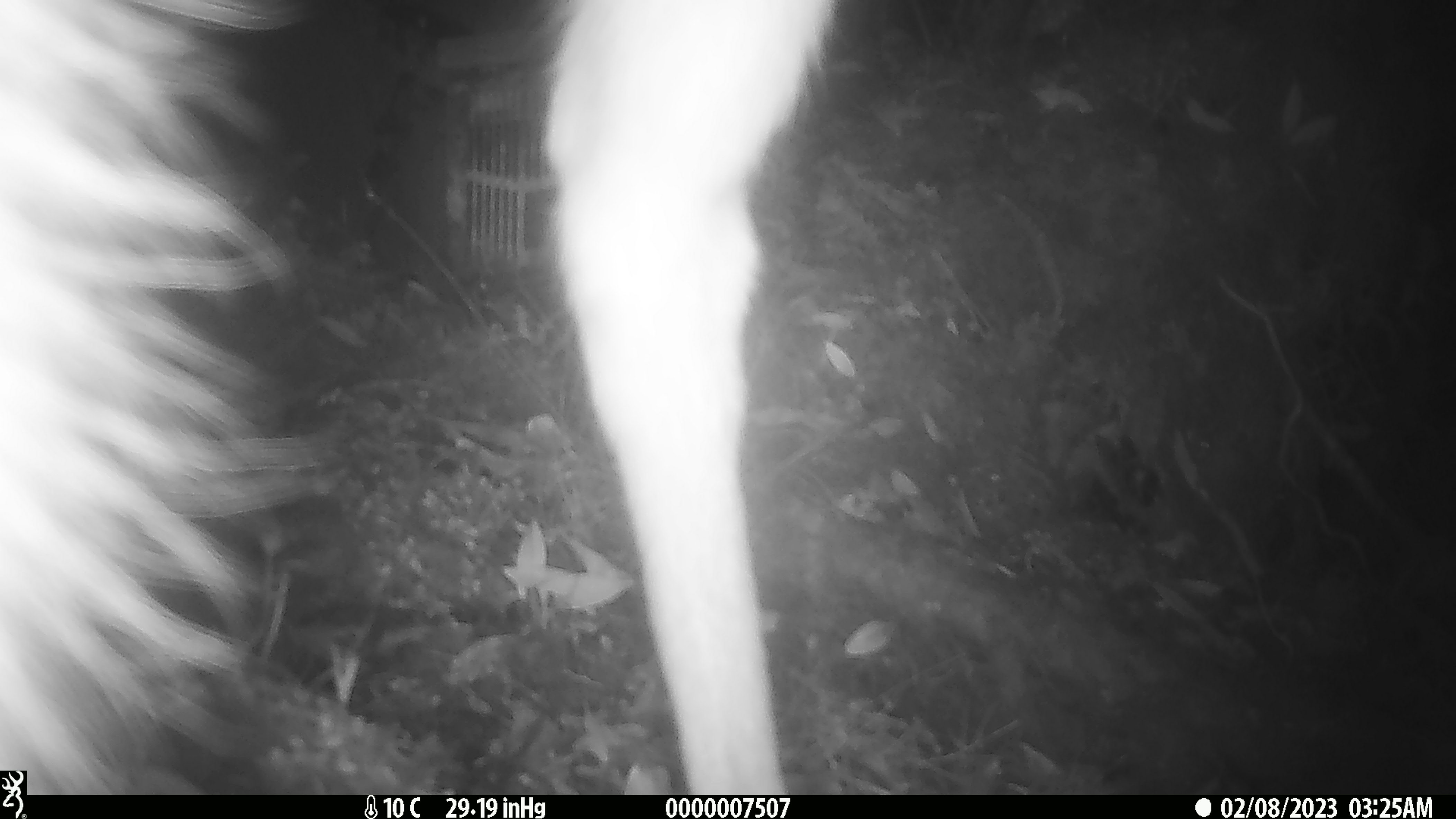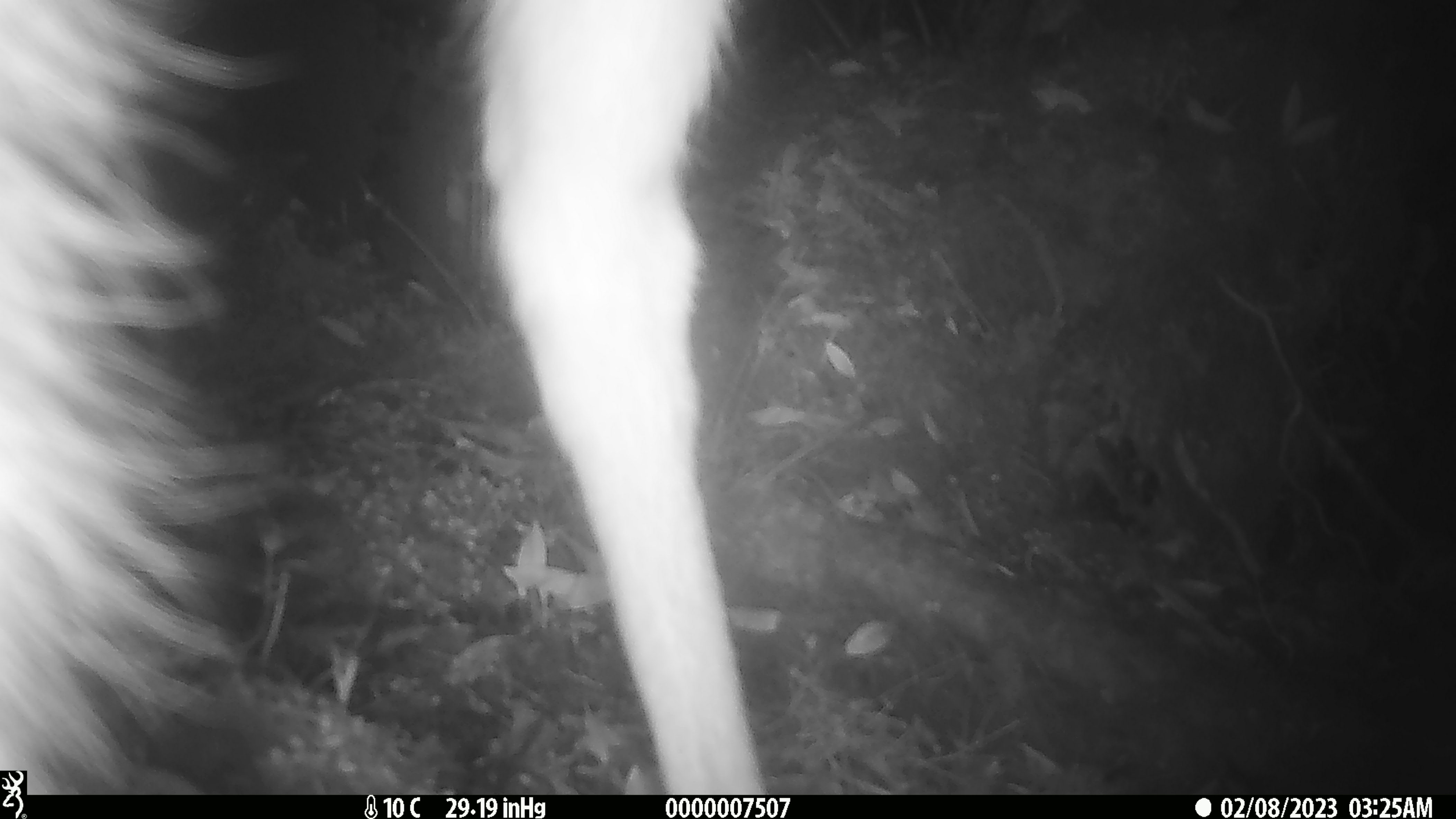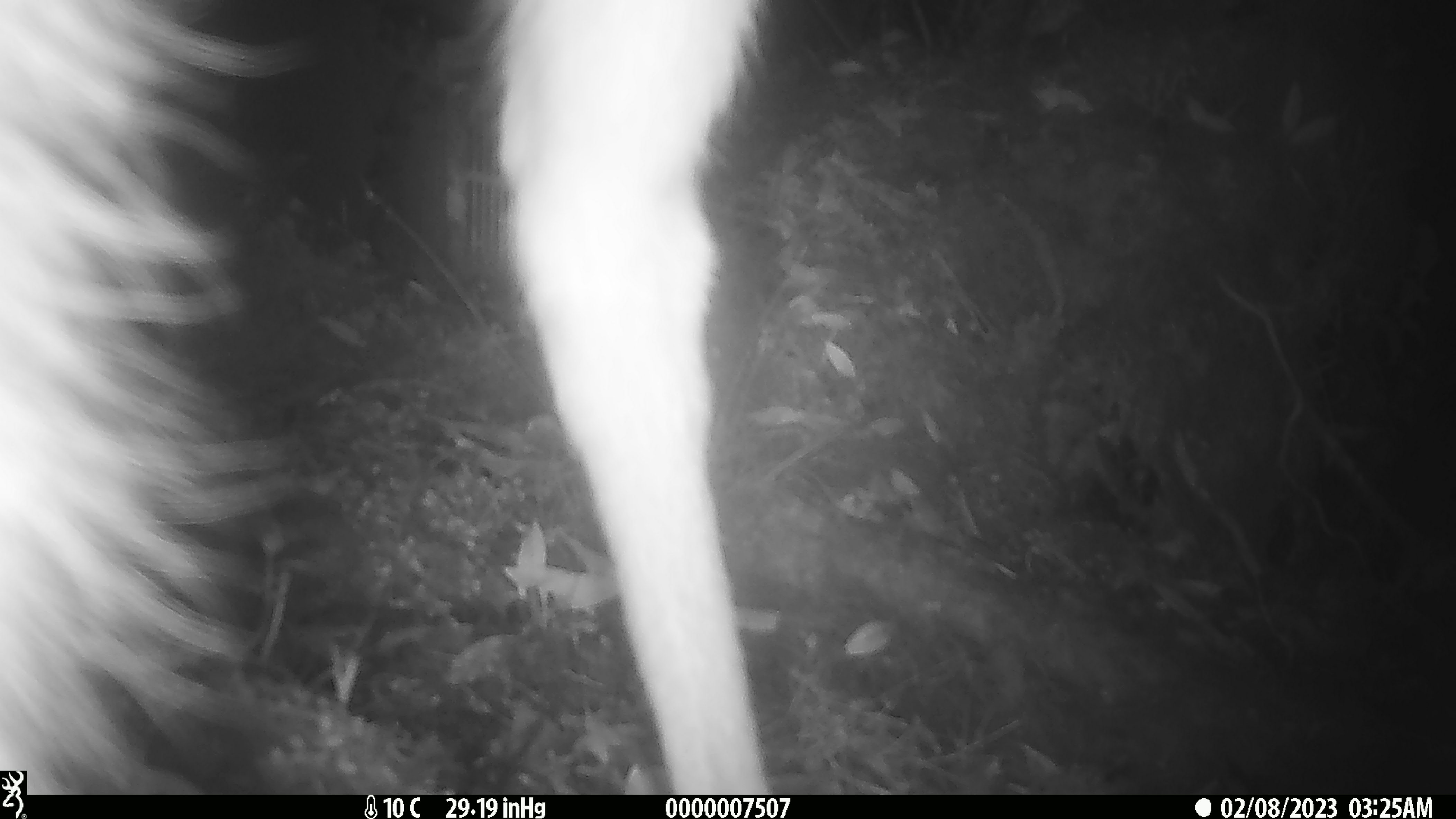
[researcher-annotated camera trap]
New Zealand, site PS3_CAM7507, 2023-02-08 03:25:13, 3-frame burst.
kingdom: Animalia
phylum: Chordata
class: Mammalia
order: Artiodactyla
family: Cervidae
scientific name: Cervidae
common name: deer